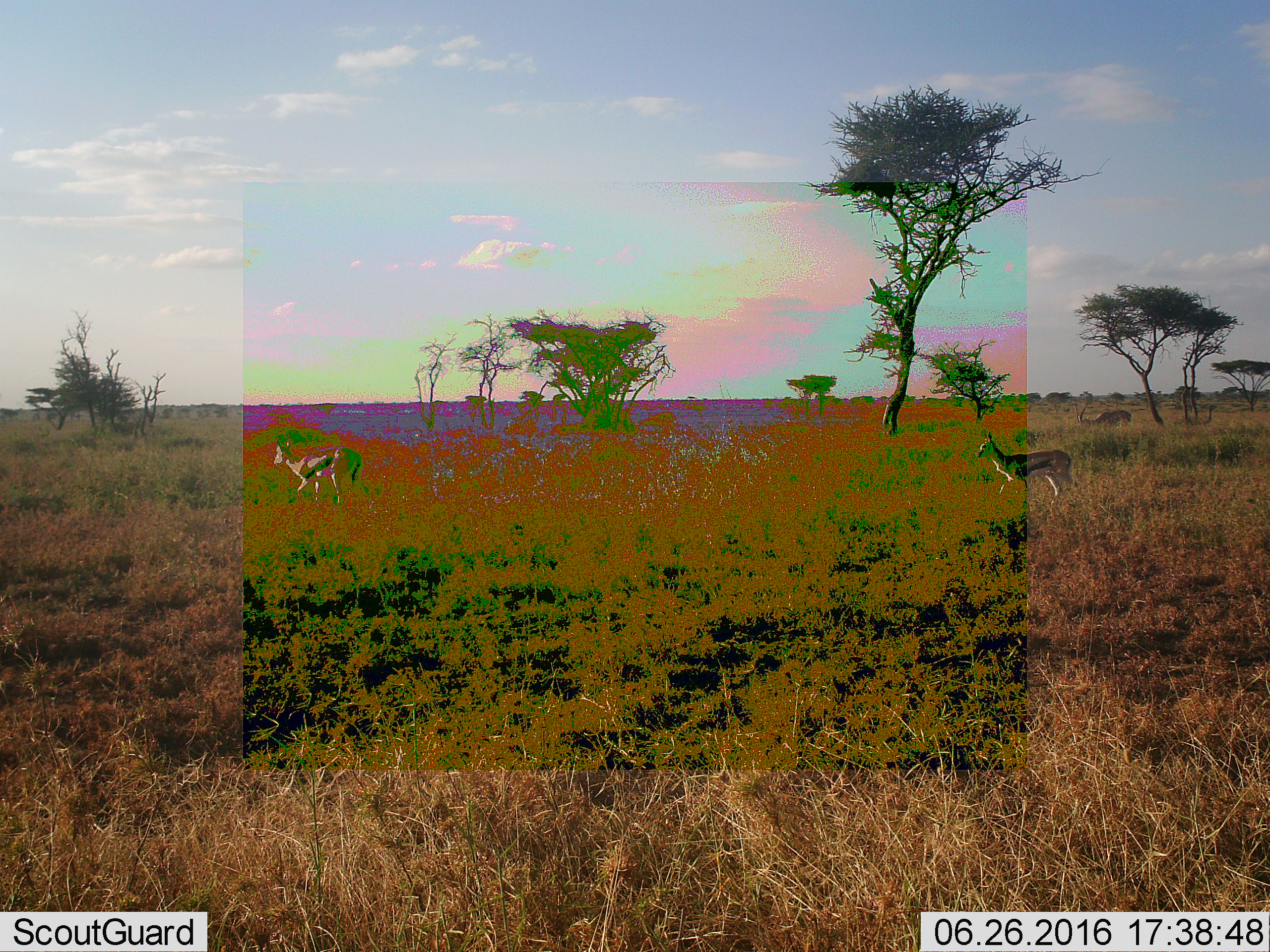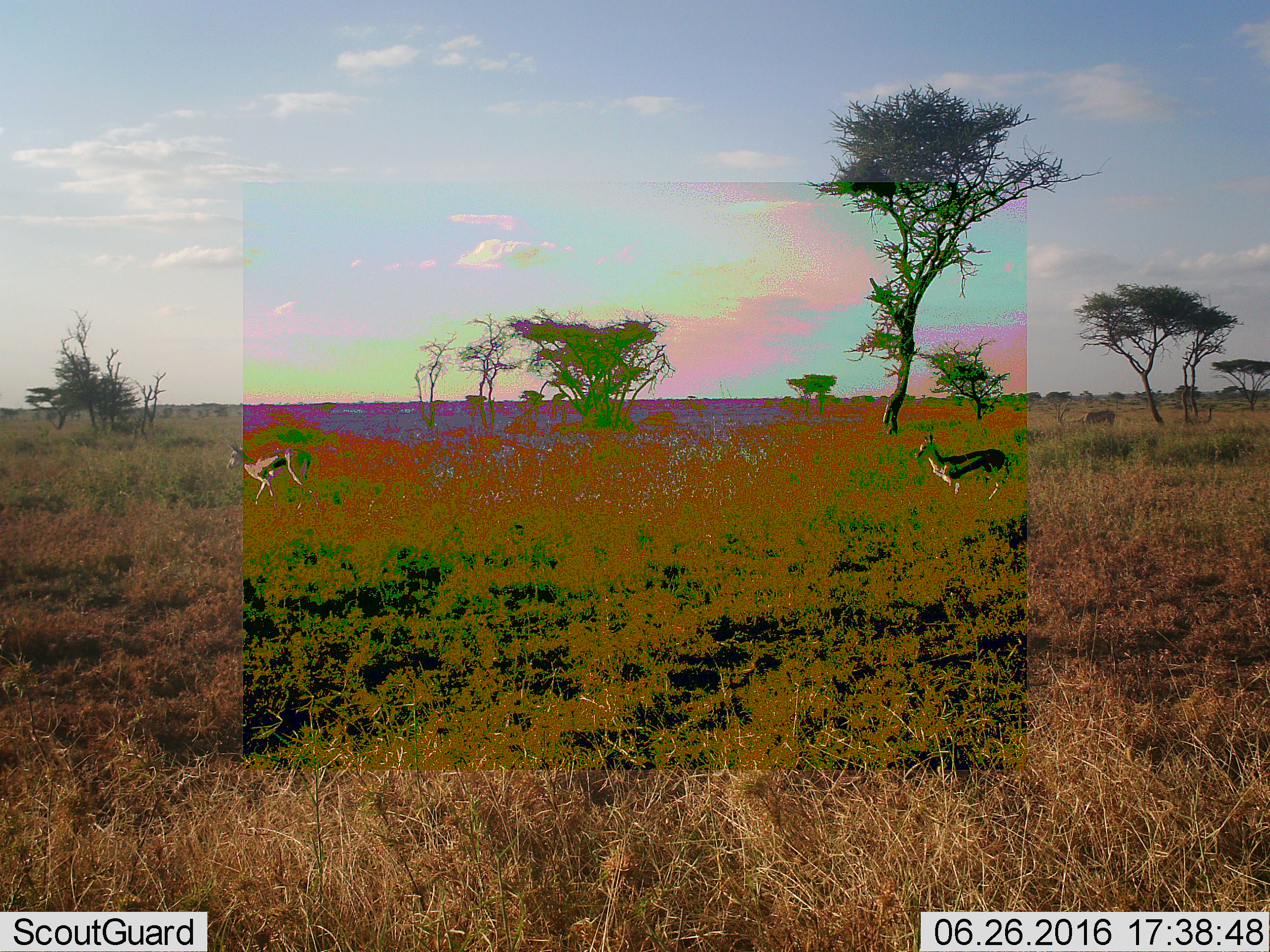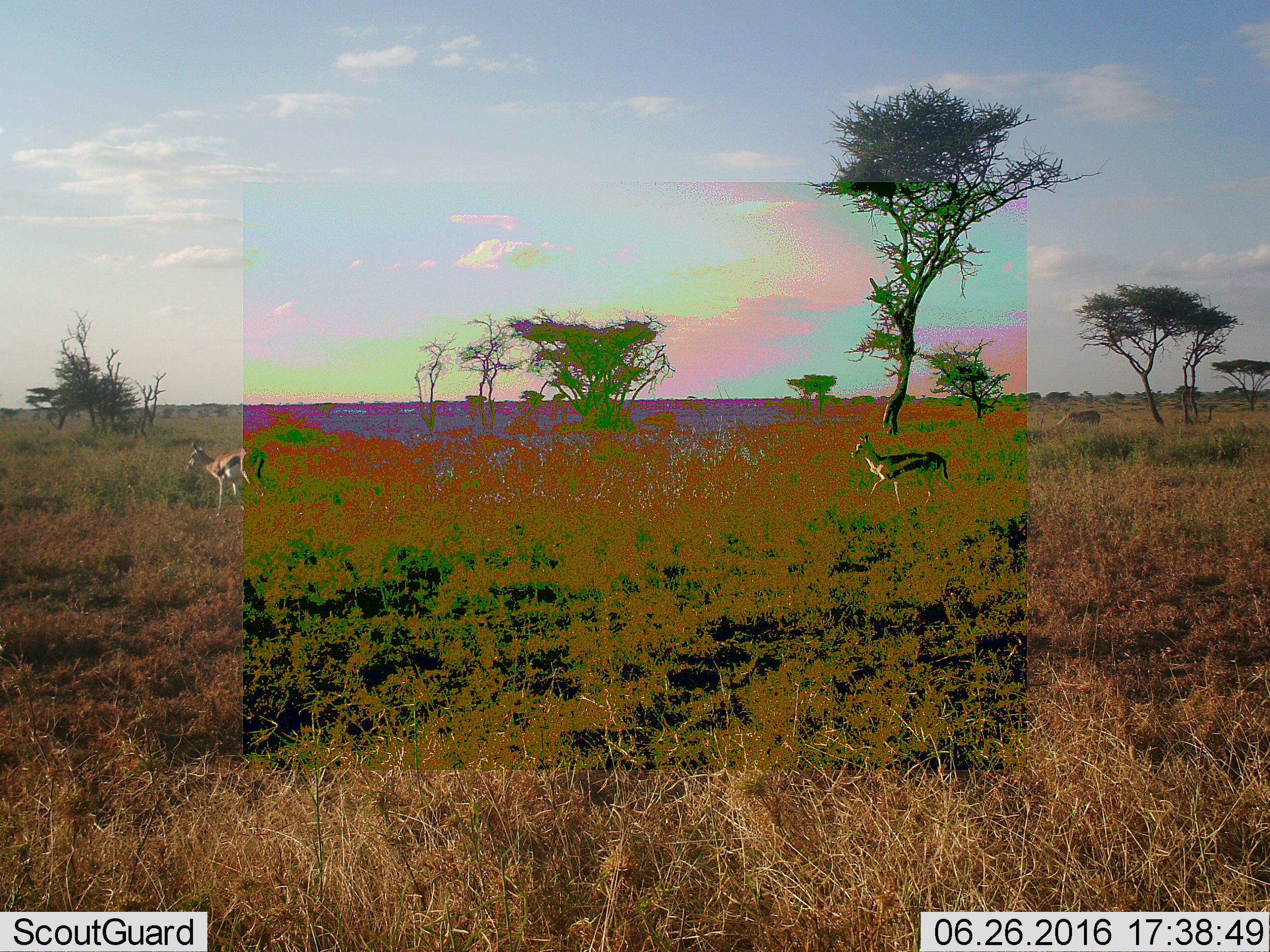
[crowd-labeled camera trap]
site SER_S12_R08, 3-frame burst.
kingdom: Animalia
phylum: Chordata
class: Mammalia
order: Artiodactyla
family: Bovidae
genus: Eudorcas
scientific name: Eudorcas thomsonii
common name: thomson's gazelle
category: gazellethomsons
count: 3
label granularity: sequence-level